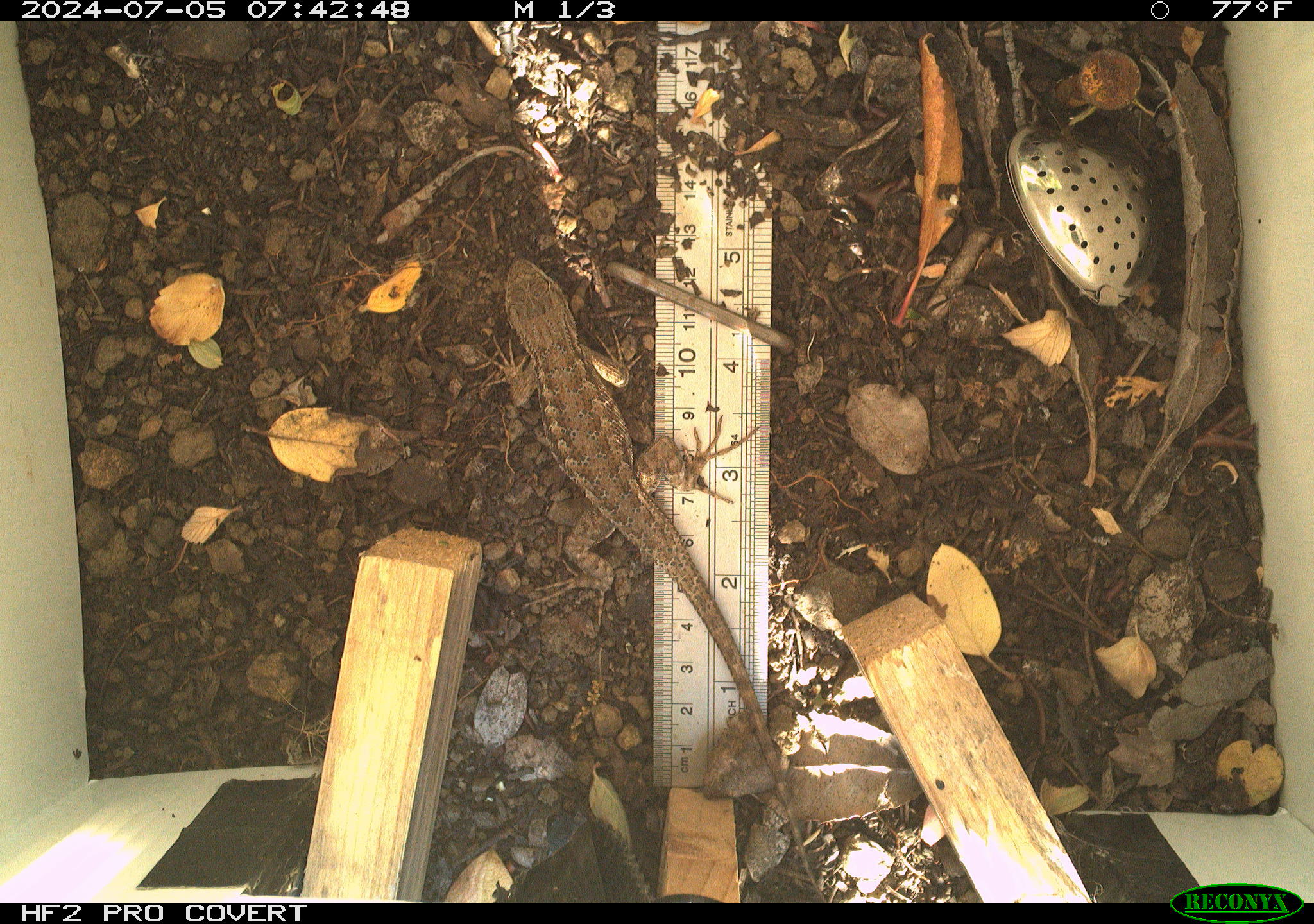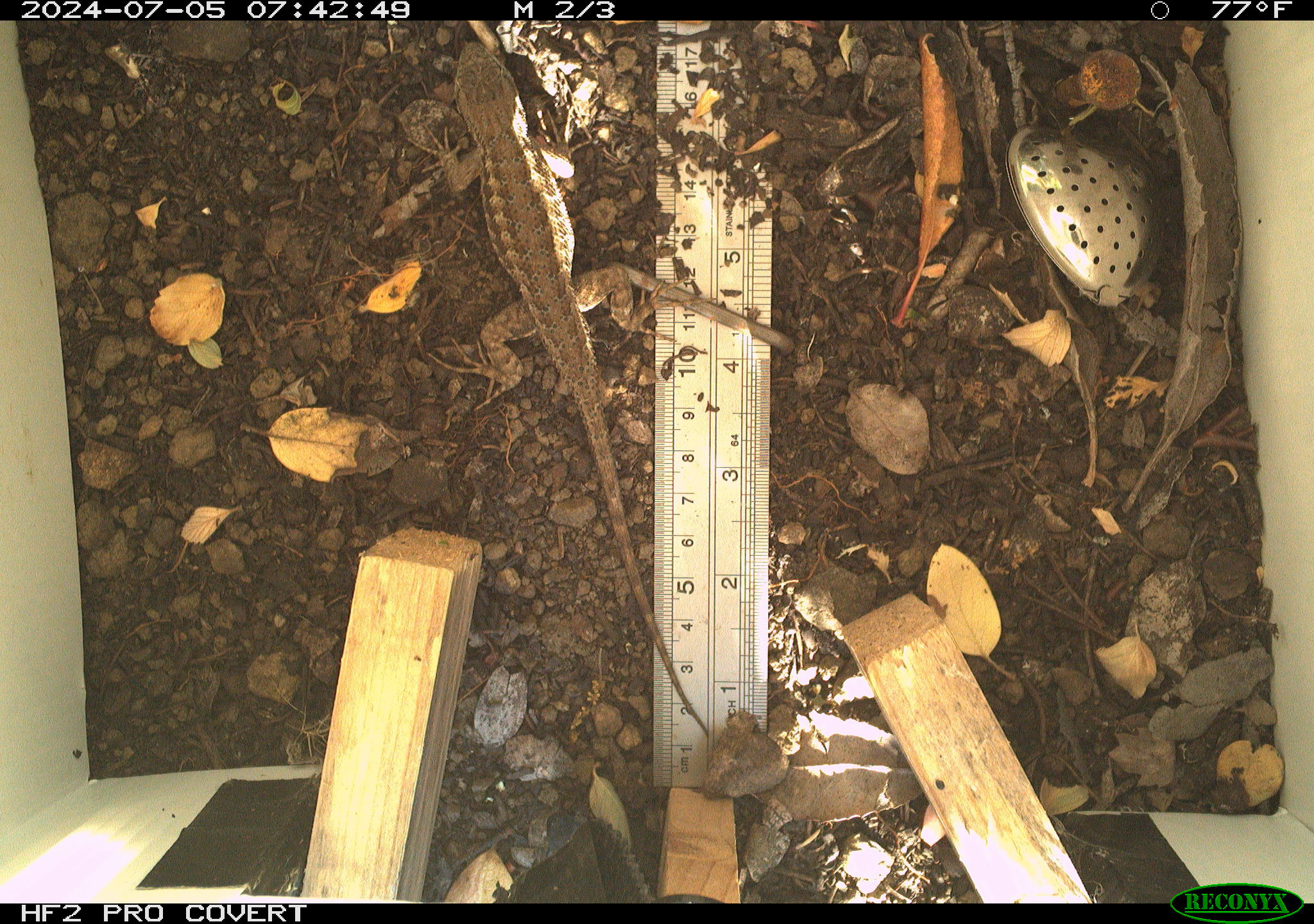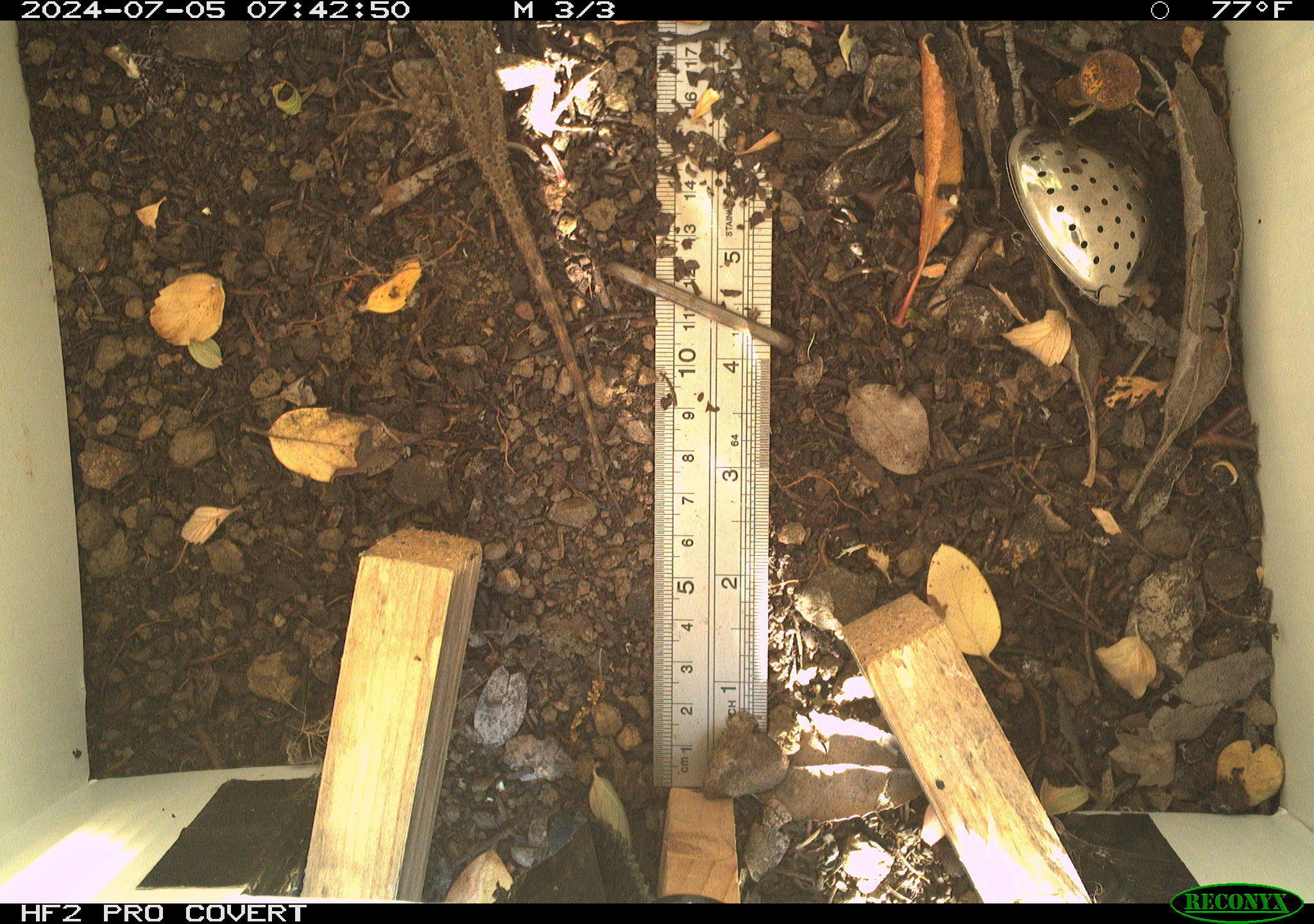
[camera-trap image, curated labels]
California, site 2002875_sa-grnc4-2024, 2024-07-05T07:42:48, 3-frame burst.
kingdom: Animalia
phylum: Chordata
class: Reptilia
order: Squamata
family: Phrynosomatidae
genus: Sceloporus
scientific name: Sceloporus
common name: spiny lizards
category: sceloporus species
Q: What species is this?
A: Sceloporus species (spiny lizards) (Sceloporus).